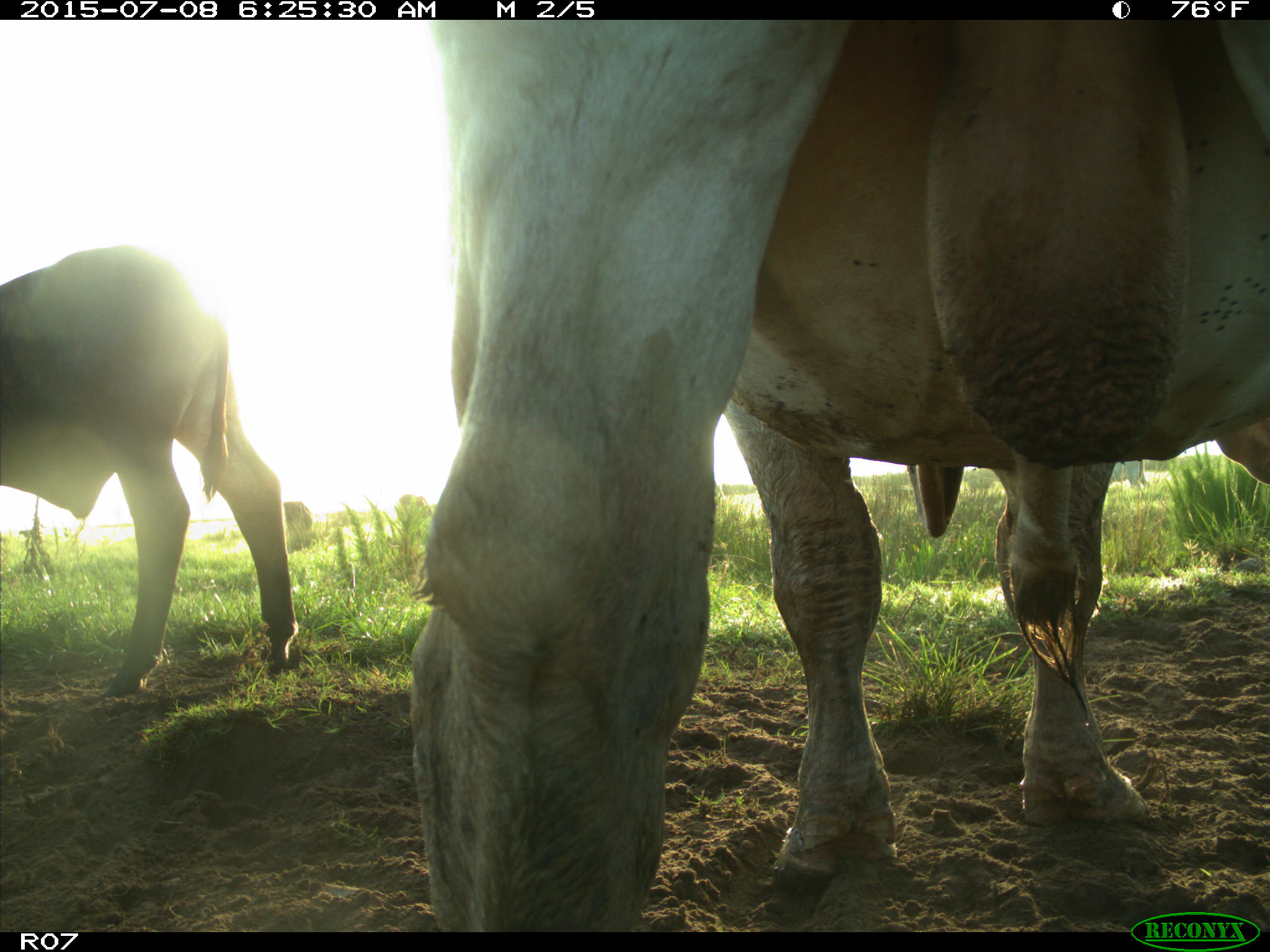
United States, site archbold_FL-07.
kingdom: Animalia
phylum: Chordata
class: Mammalia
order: Artiodactyla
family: Bovidae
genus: Bos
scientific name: Bos taurus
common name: domestic cow